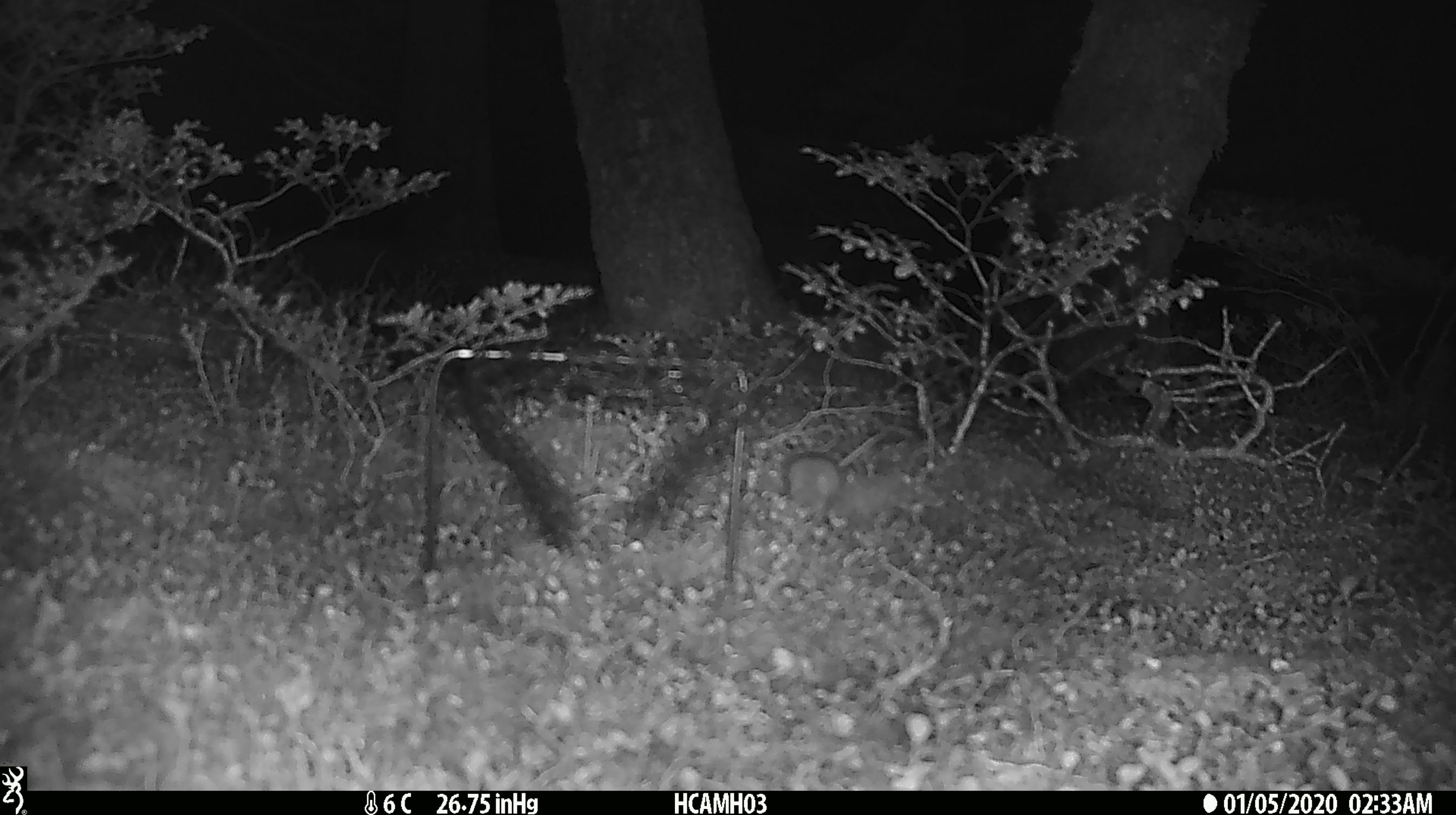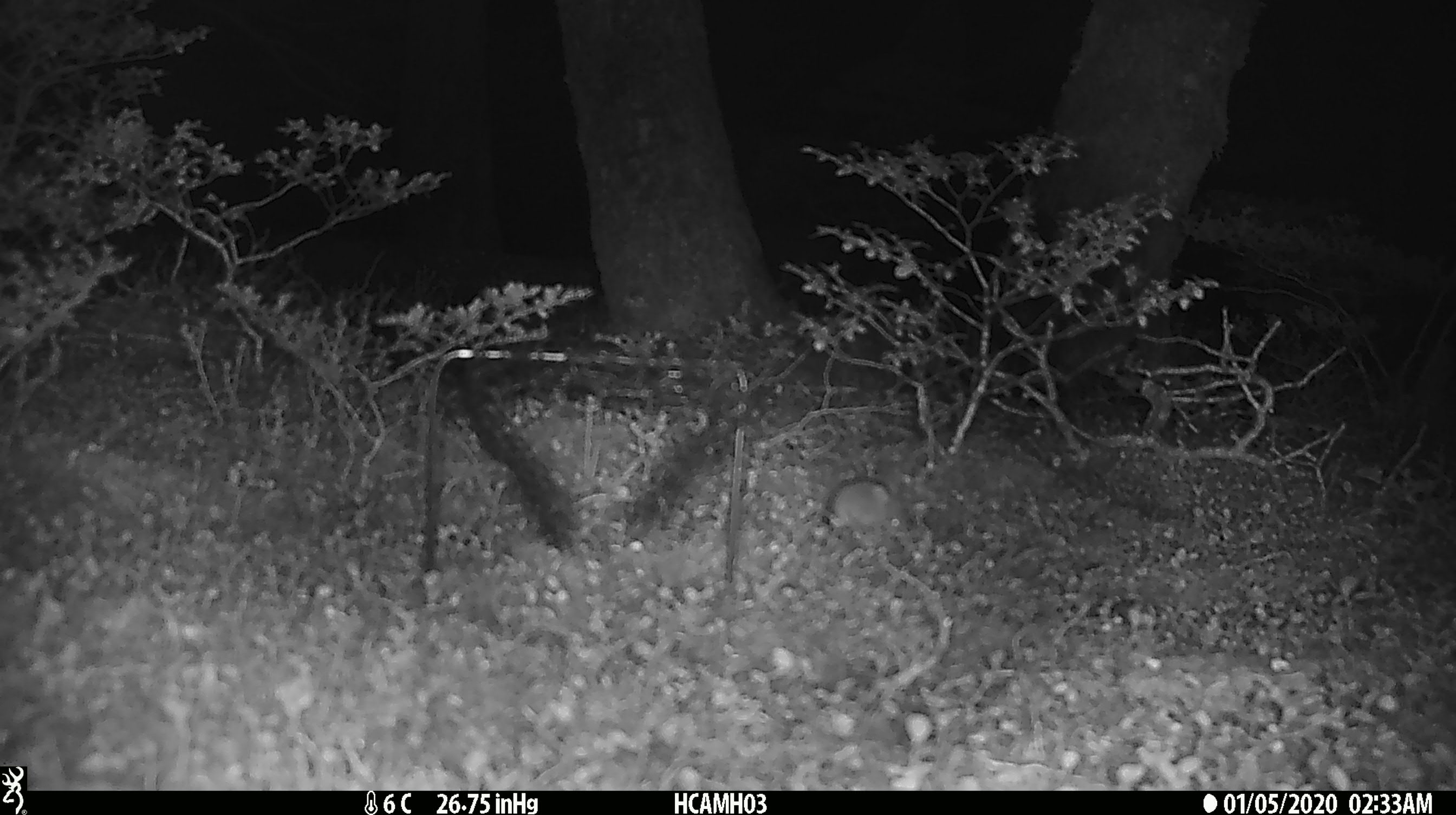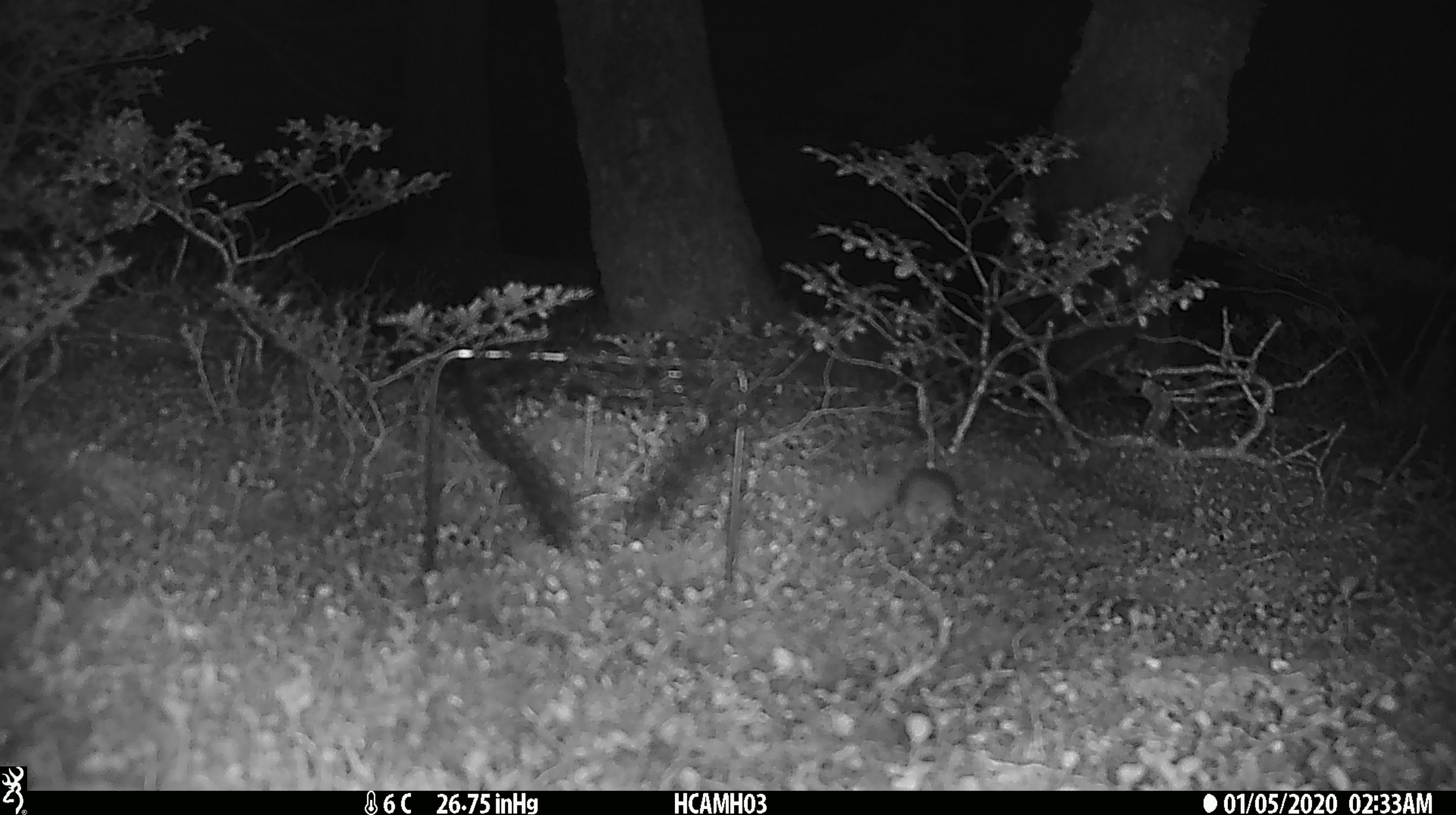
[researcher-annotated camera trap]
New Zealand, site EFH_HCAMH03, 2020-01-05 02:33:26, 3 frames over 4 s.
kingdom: Animalia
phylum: Chordata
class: Mammalia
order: Rodentia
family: Muridae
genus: Mus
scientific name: Mus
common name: mouse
Mouse (Mus).